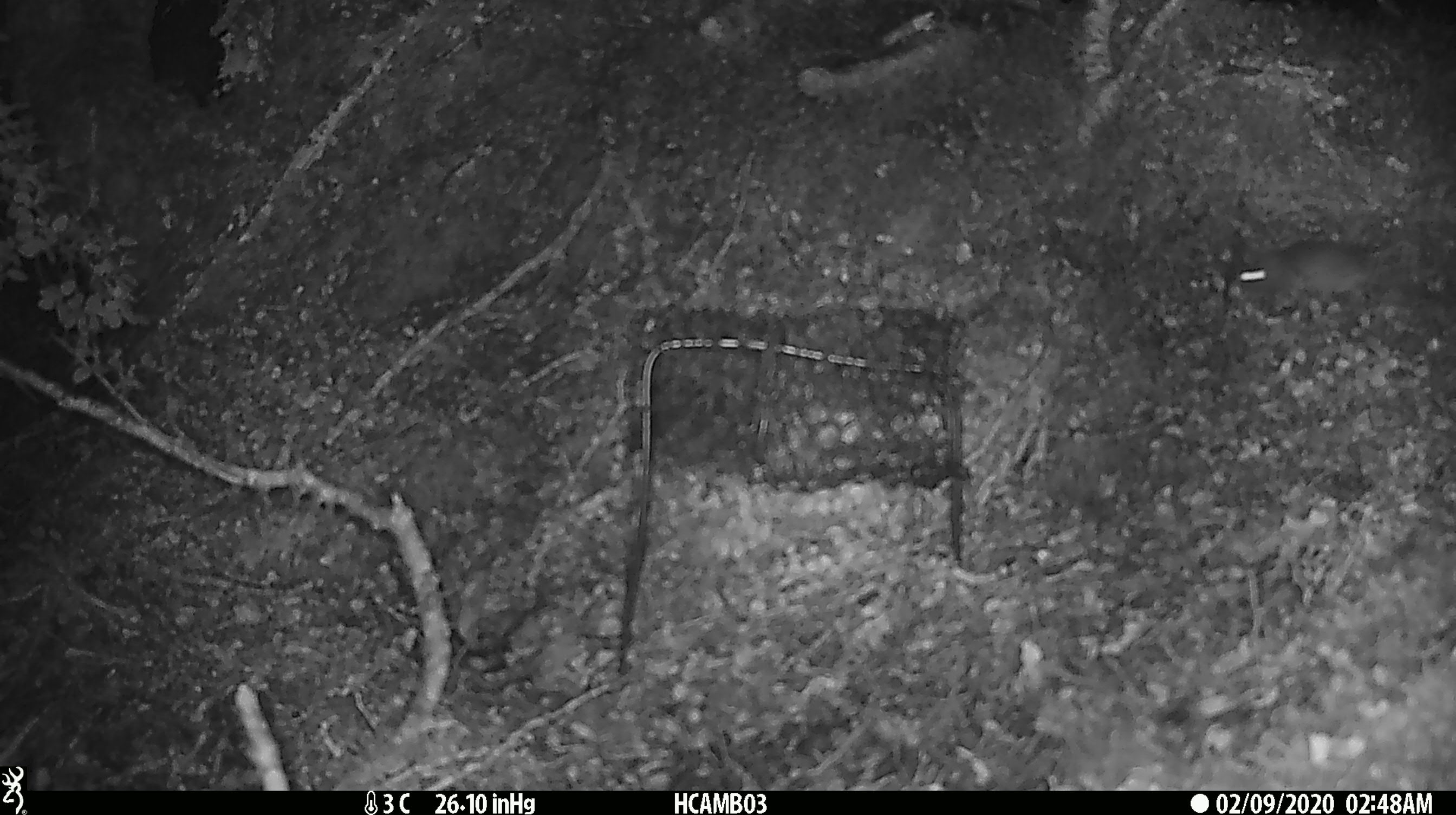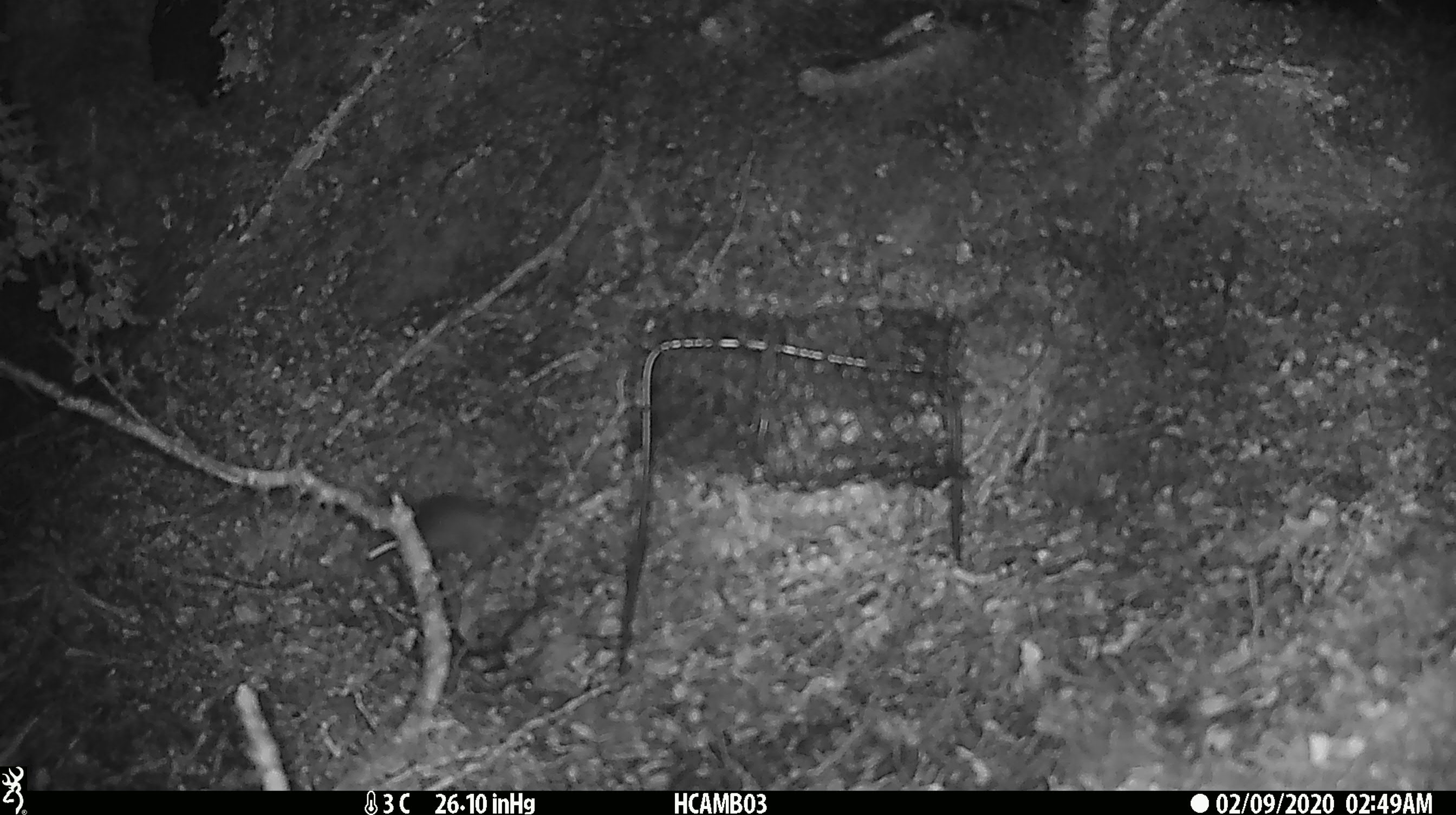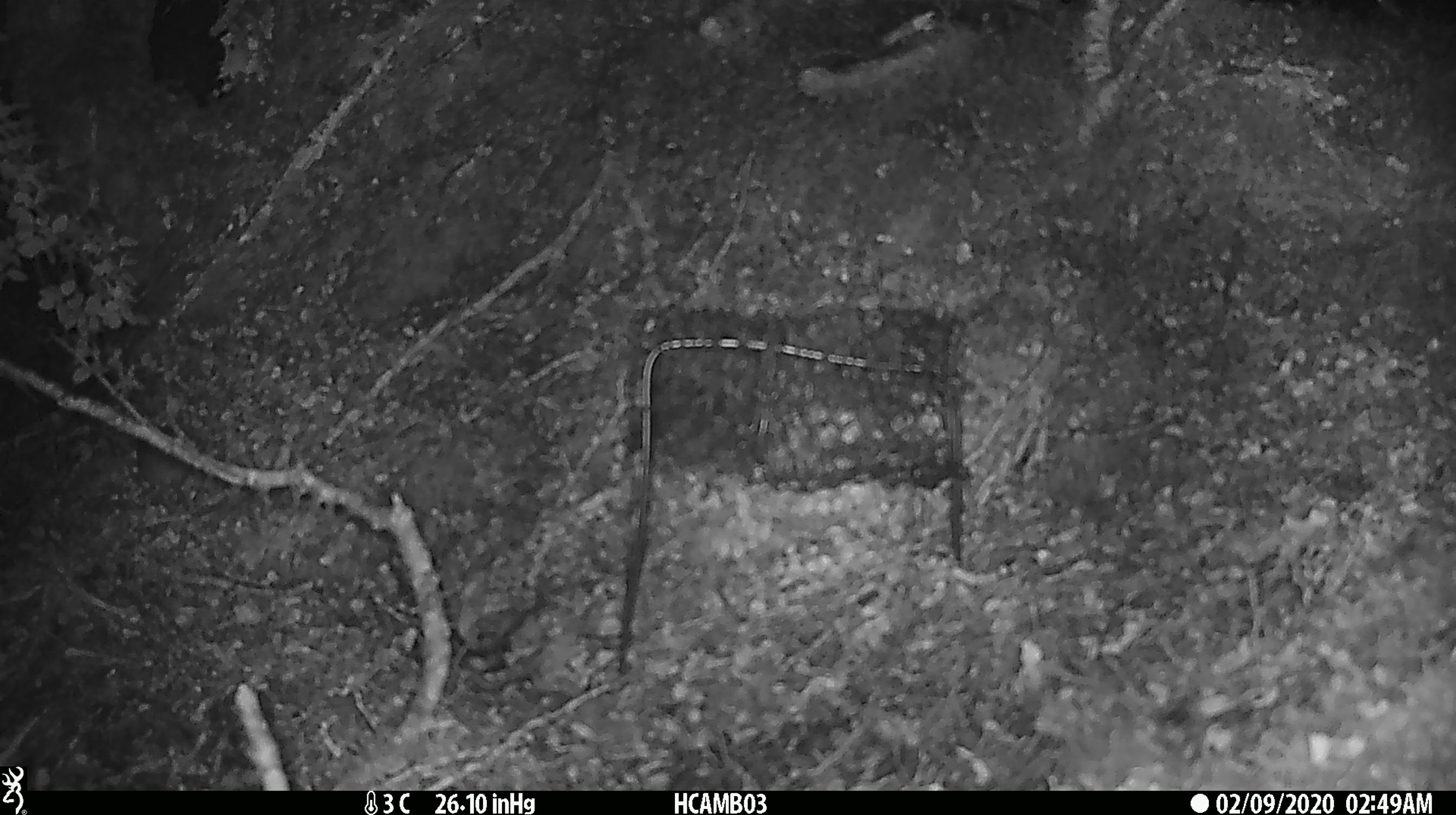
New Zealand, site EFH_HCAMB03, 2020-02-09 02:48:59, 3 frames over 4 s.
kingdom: Animalia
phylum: Chordata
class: Mammalia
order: Rodentia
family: Muridae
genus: Mus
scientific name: Mus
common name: mouse